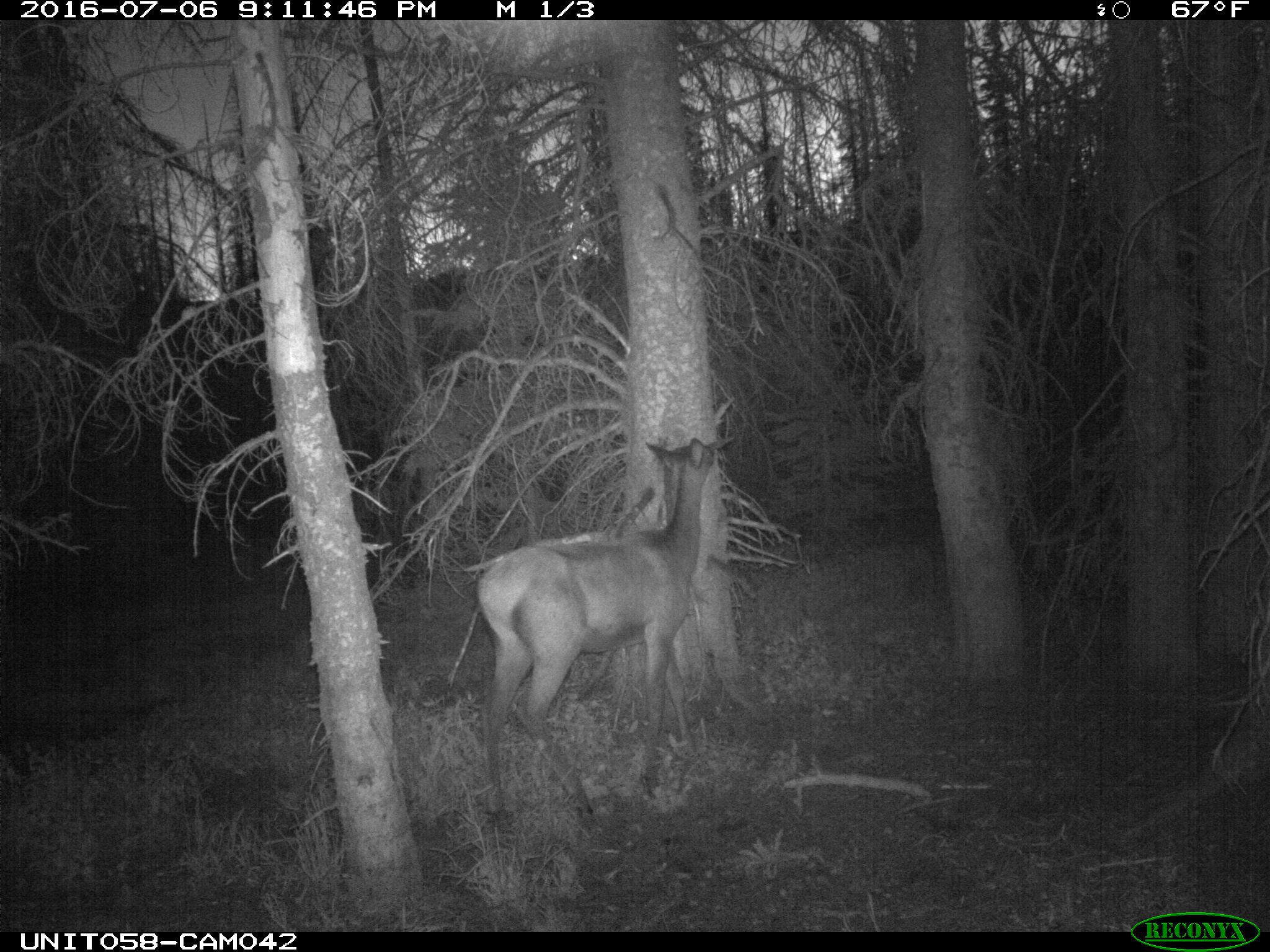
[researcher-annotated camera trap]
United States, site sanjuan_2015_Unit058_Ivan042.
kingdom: Animalia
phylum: Chordata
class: Mammalia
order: Artiodactyla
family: Cervidae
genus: Cervus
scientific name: Cervus elaphus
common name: red deer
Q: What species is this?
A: Cervus elaphus (red deer).